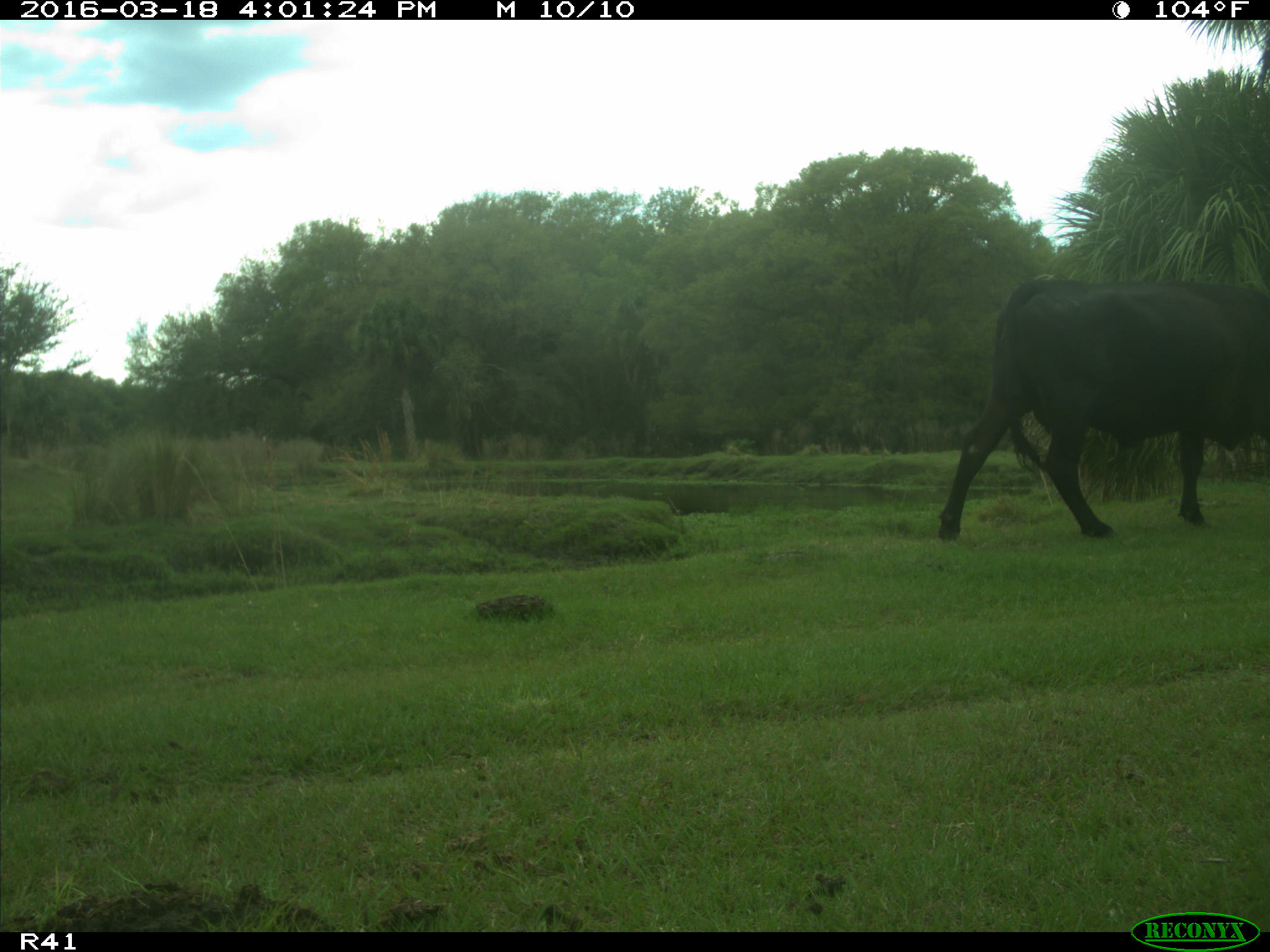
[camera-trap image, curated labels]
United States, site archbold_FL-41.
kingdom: Animalia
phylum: Chordata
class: Mammalia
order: Artiodactyla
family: Bovidae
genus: Bos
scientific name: Bos taurus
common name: domestic cow